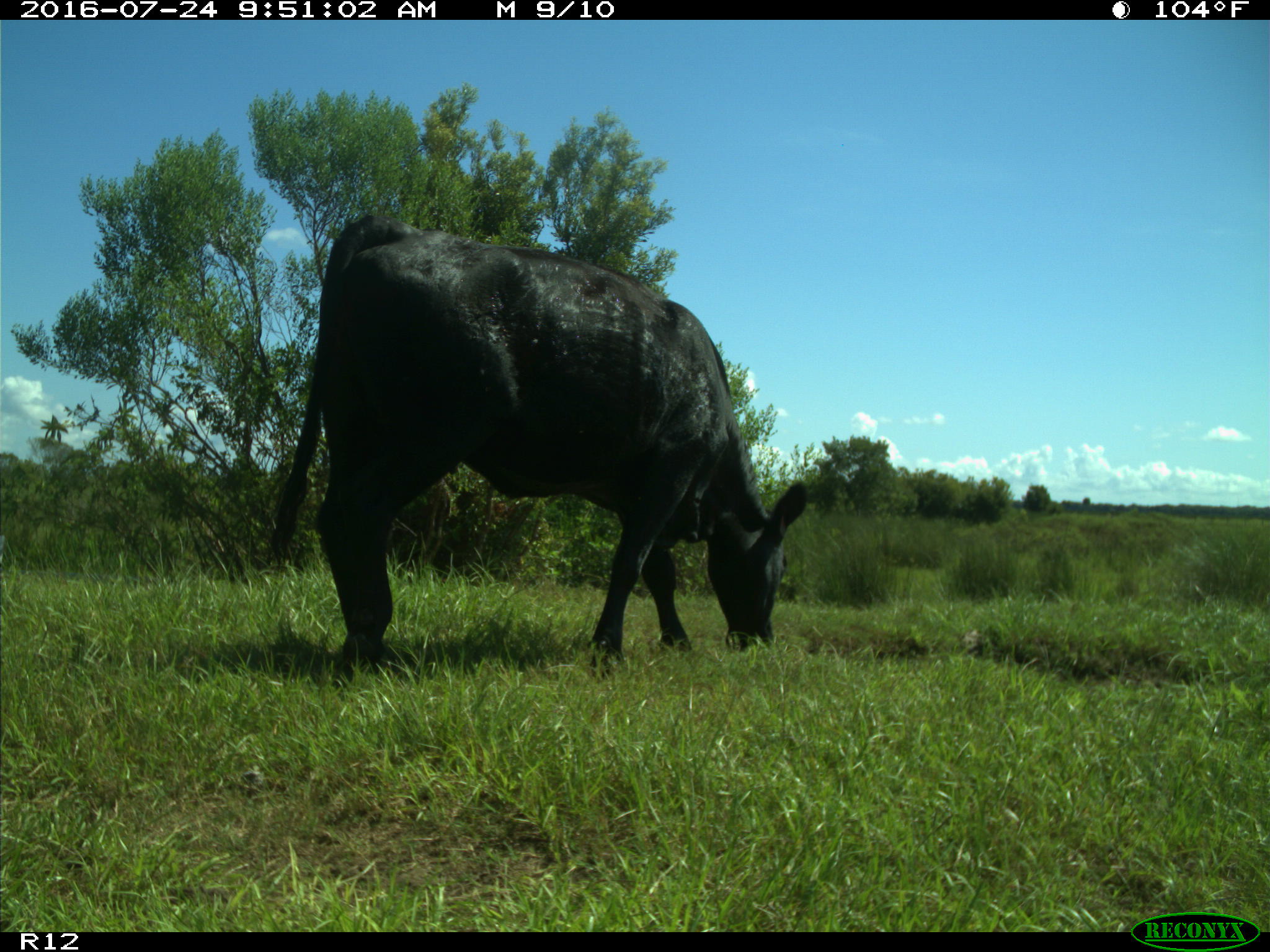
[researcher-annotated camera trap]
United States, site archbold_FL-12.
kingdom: Animalia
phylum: Chordata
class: Mammalia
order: Artiodactyla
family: Bovidae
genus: Bos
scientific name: Bos taurus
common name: domestic cow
Bos taurus (domestic cow).